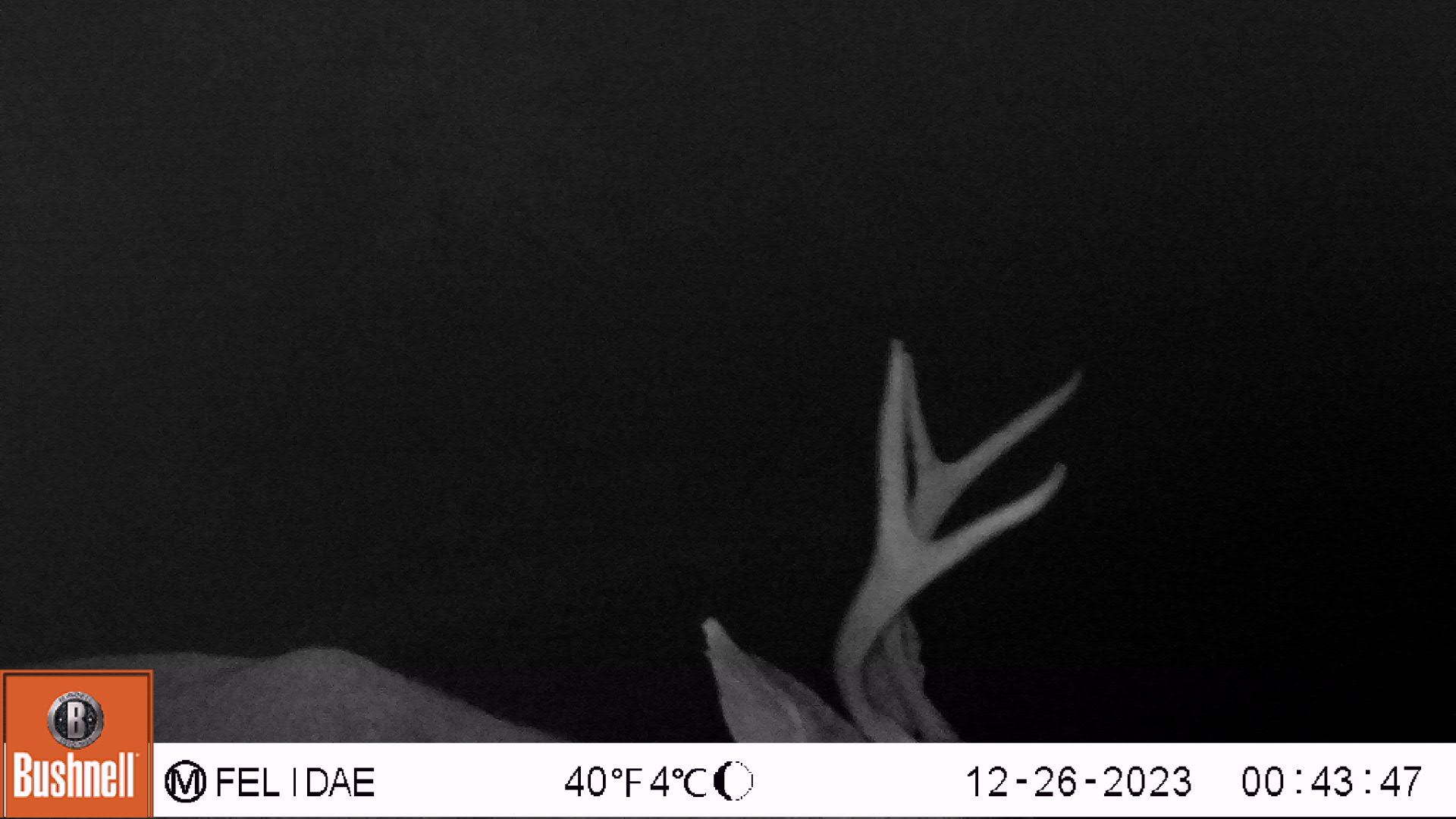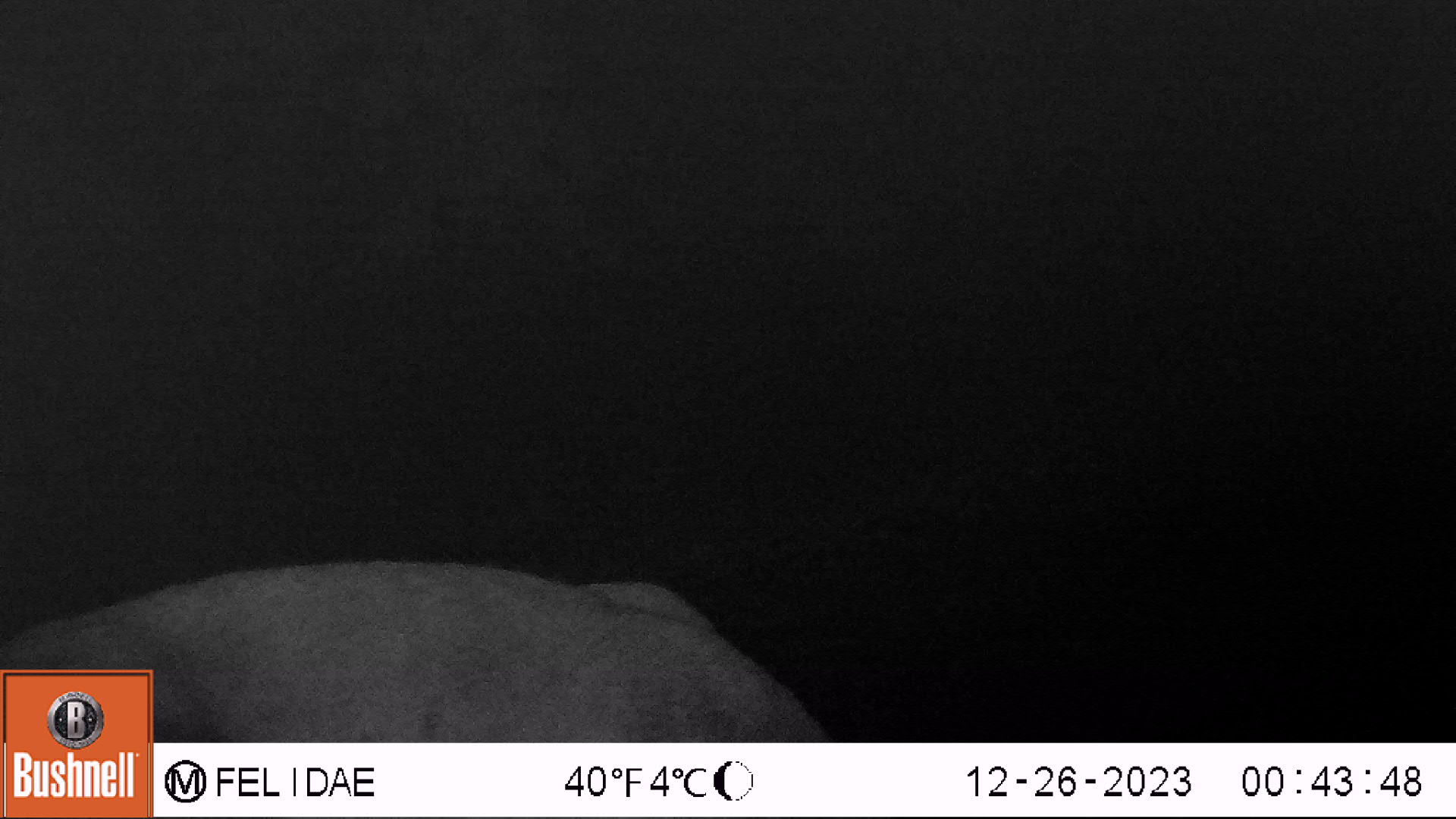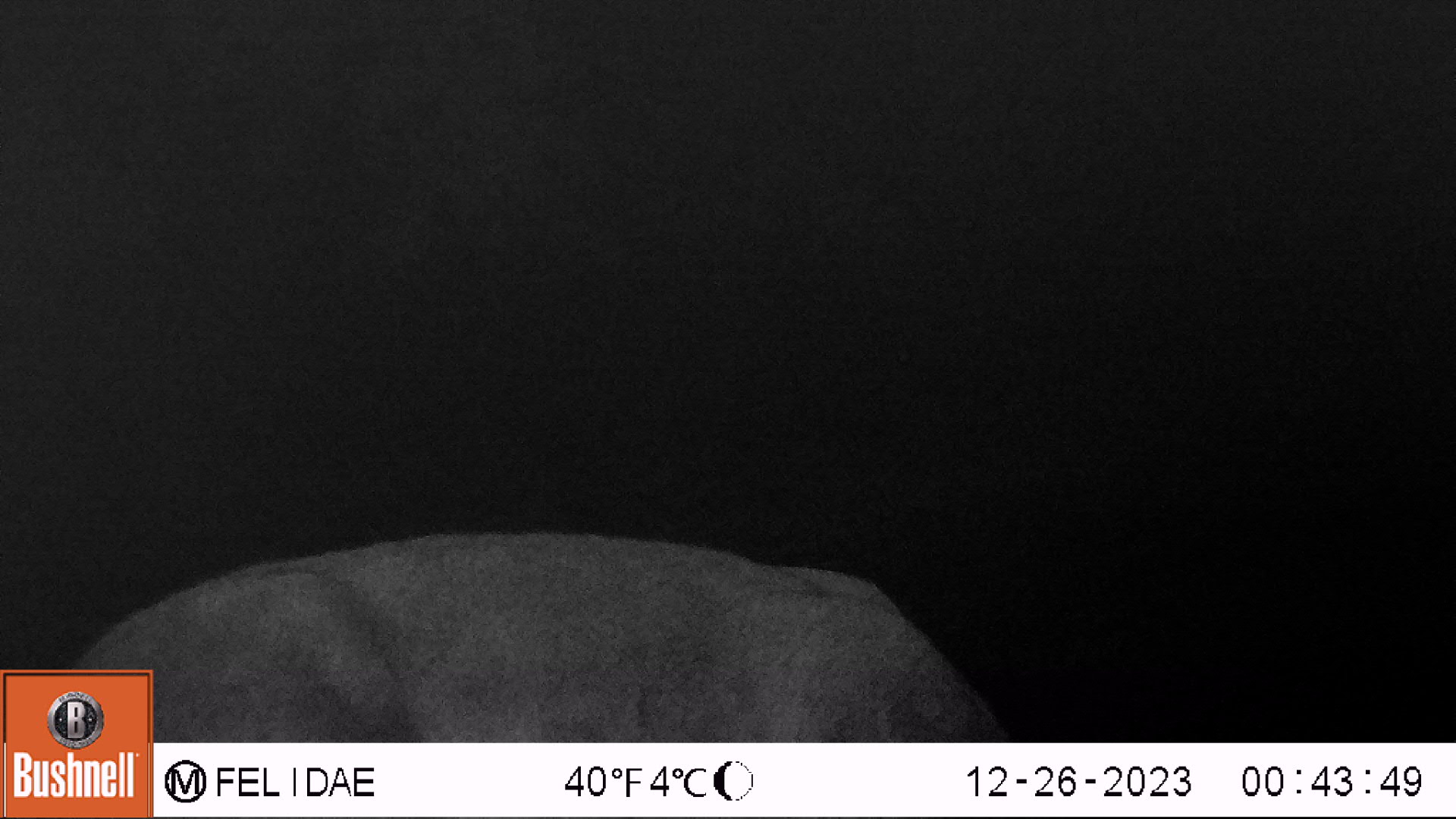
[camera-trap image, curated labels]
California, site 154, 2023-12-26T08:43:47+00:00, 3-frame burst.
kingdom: Animalia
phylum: Chordata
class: Mammalia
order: Artiodactyla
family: Cervidae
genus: Odocoileus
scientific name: Odocoileus hemionus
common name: mule deer